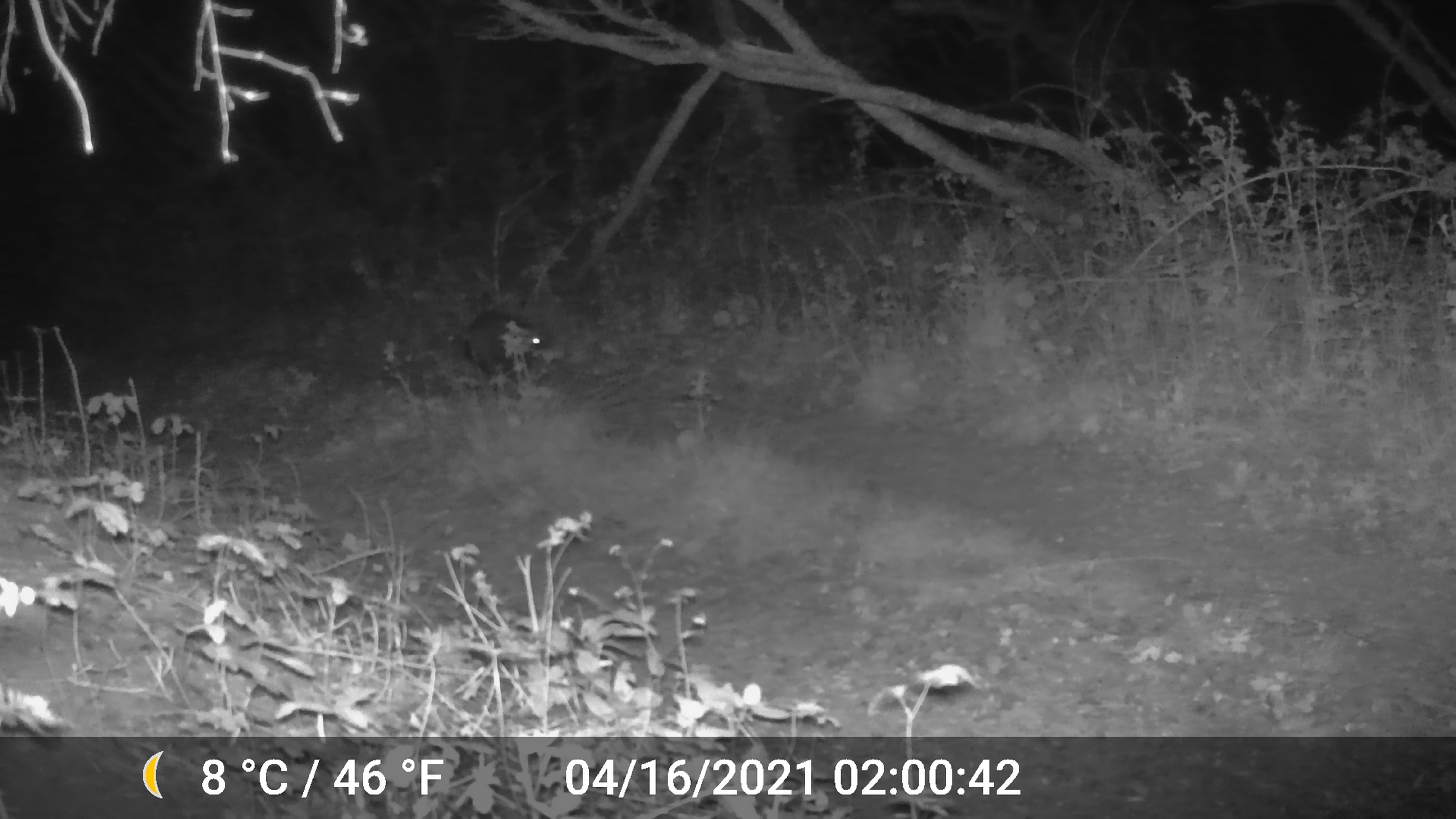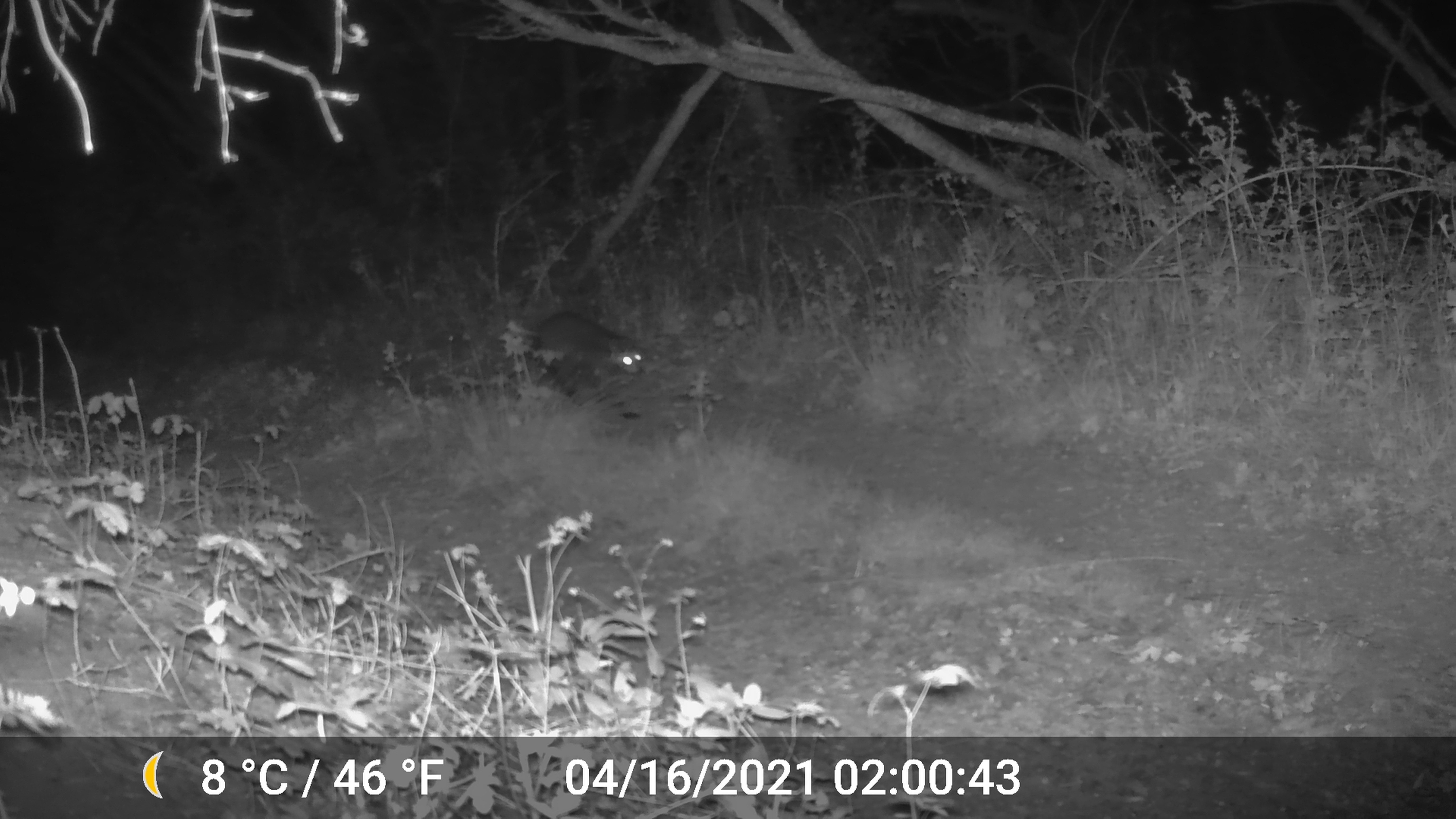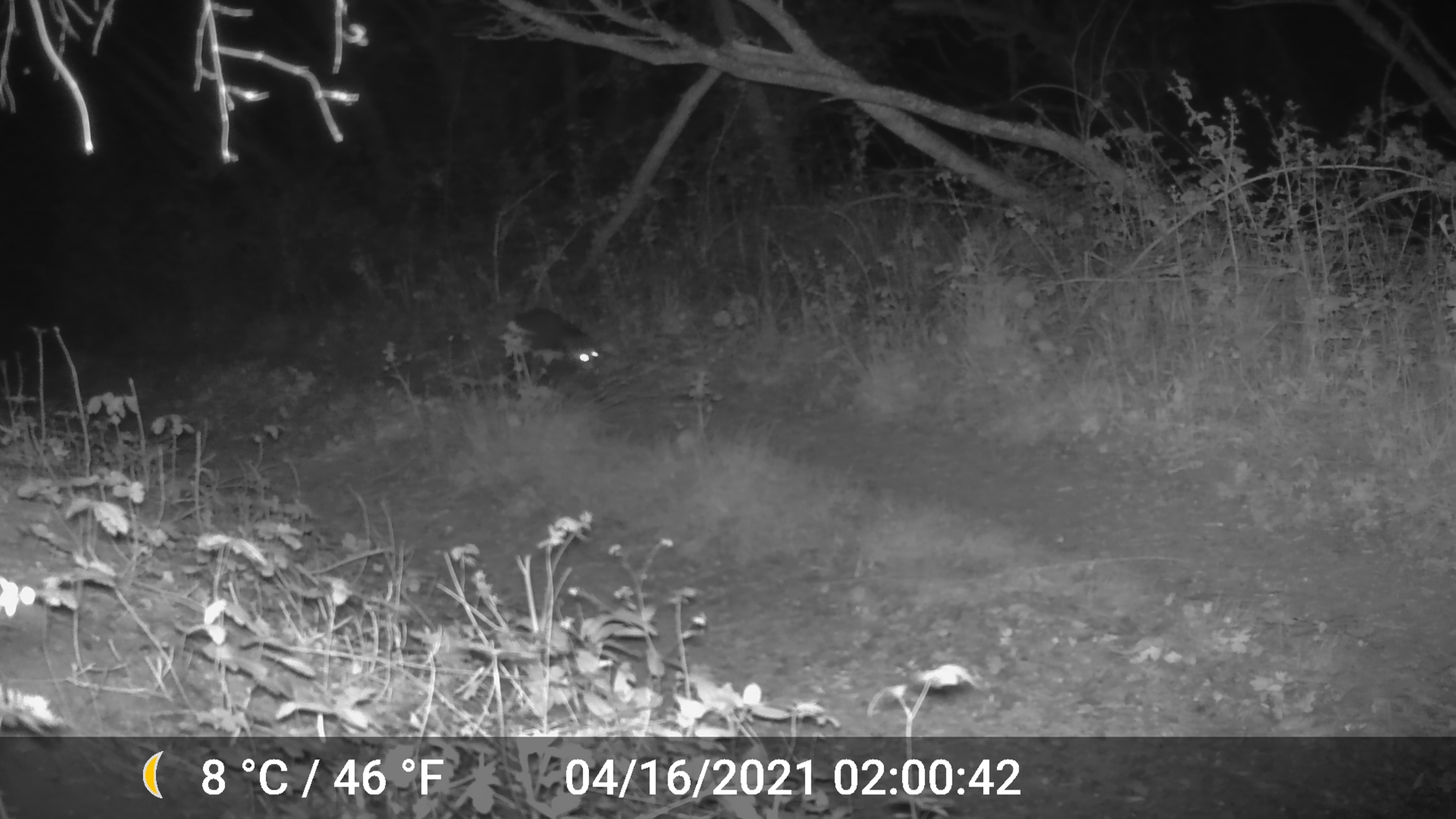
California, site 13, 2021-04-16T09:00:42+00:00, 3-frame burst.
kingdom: Animalia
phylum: Chordata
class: Mammalia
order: Carnivora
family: Procyonidae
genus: Procyon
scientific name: Procyon lotor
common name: raccoon